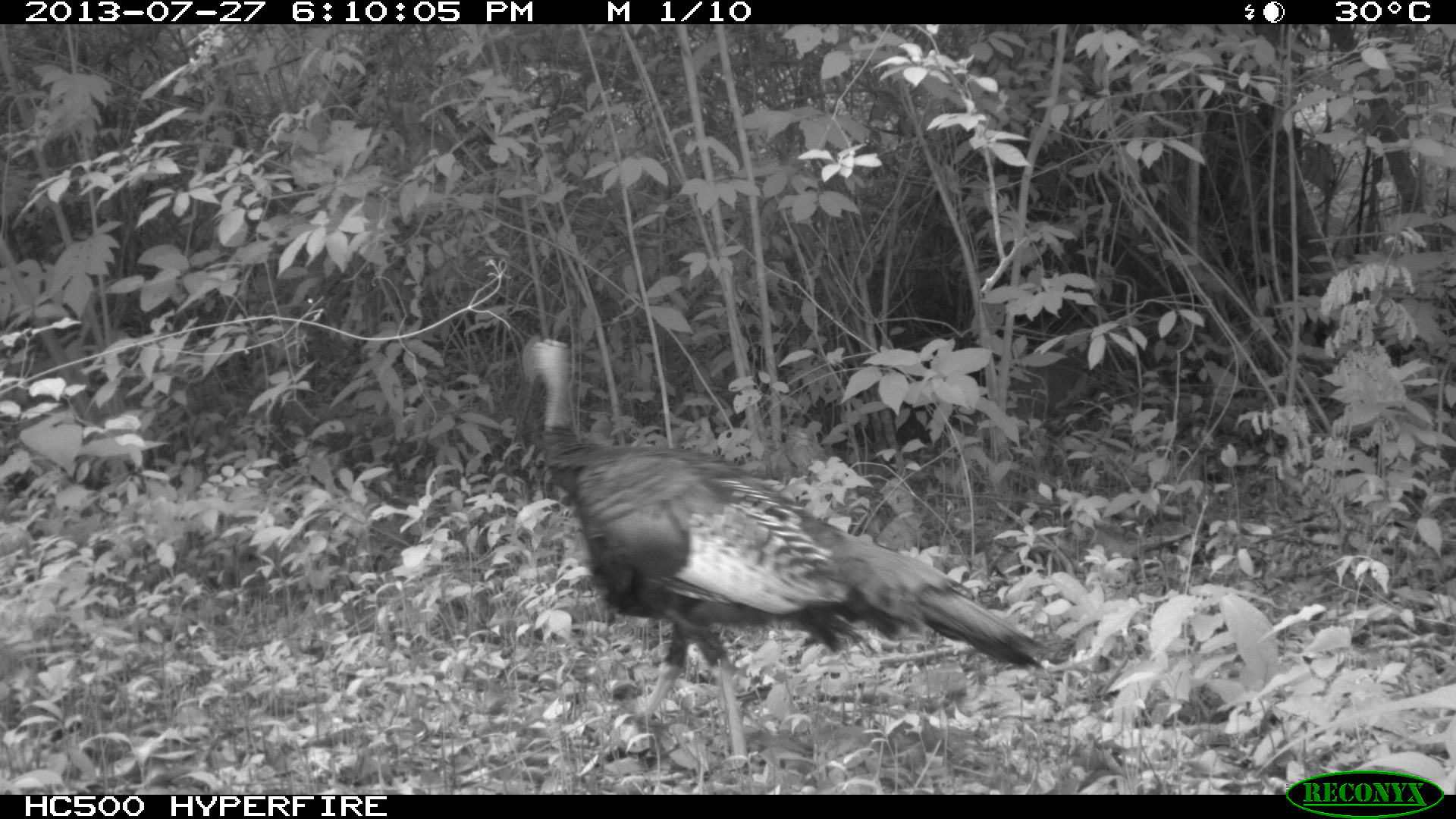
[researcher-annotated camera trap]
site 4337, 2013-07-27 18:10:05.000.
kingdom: Animalia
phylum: Chordata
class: Aves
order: Galliformes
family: Phasianidae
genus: Meleagris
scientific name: Meleagris ocellata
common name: ocellated turkey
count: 1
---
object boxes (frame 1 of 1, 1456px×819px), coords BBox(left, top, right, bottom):
meleagris ocellata: BBox(517, 331, 1050, 755)